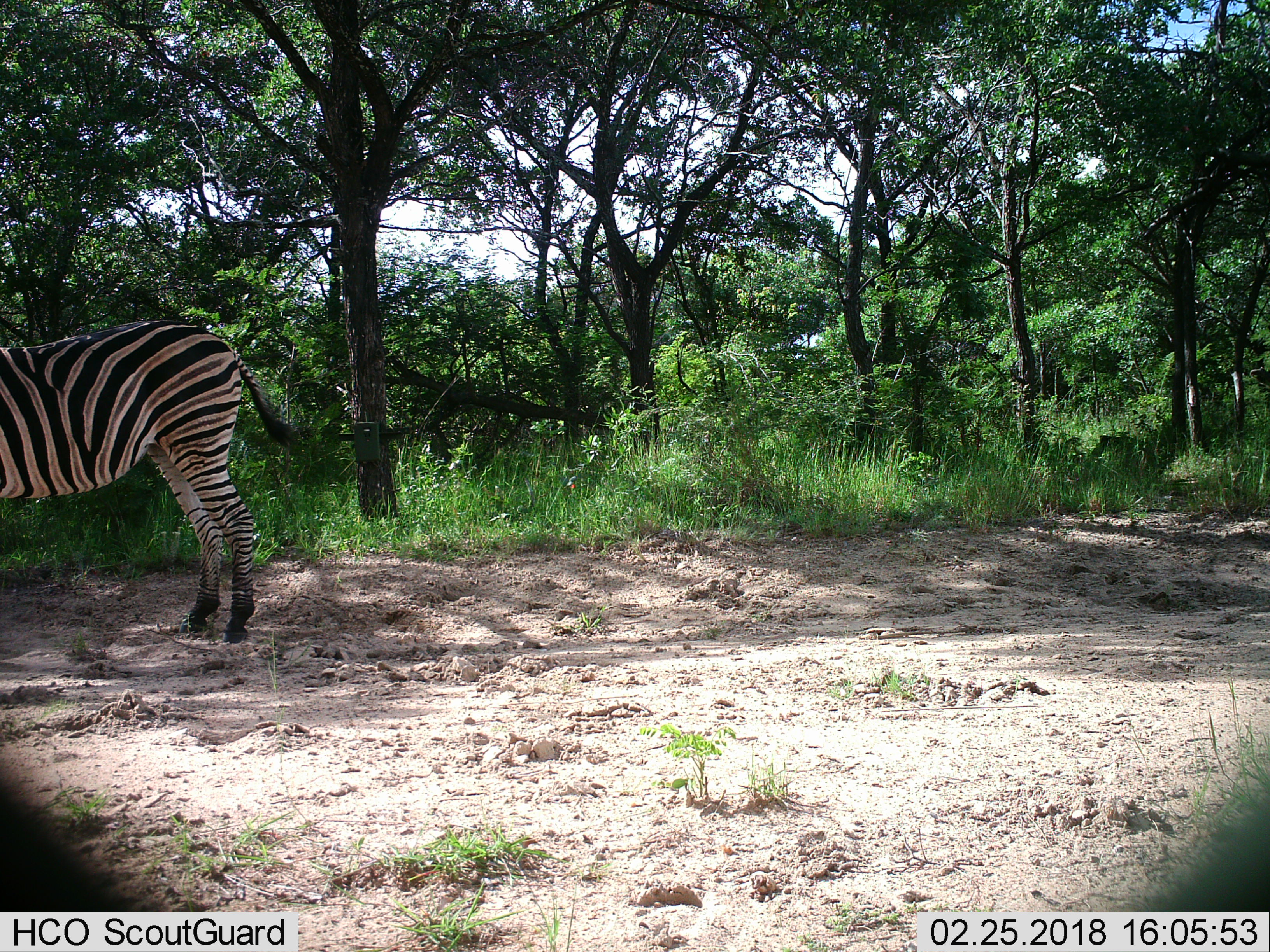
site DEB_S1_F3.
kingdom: Animalia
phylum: Chordata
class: Mammalia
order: Perissodactyla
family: Equidae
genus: Equus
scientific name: Equus quagga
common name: plains zebra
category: zebraplains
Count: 1.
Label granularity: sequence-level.